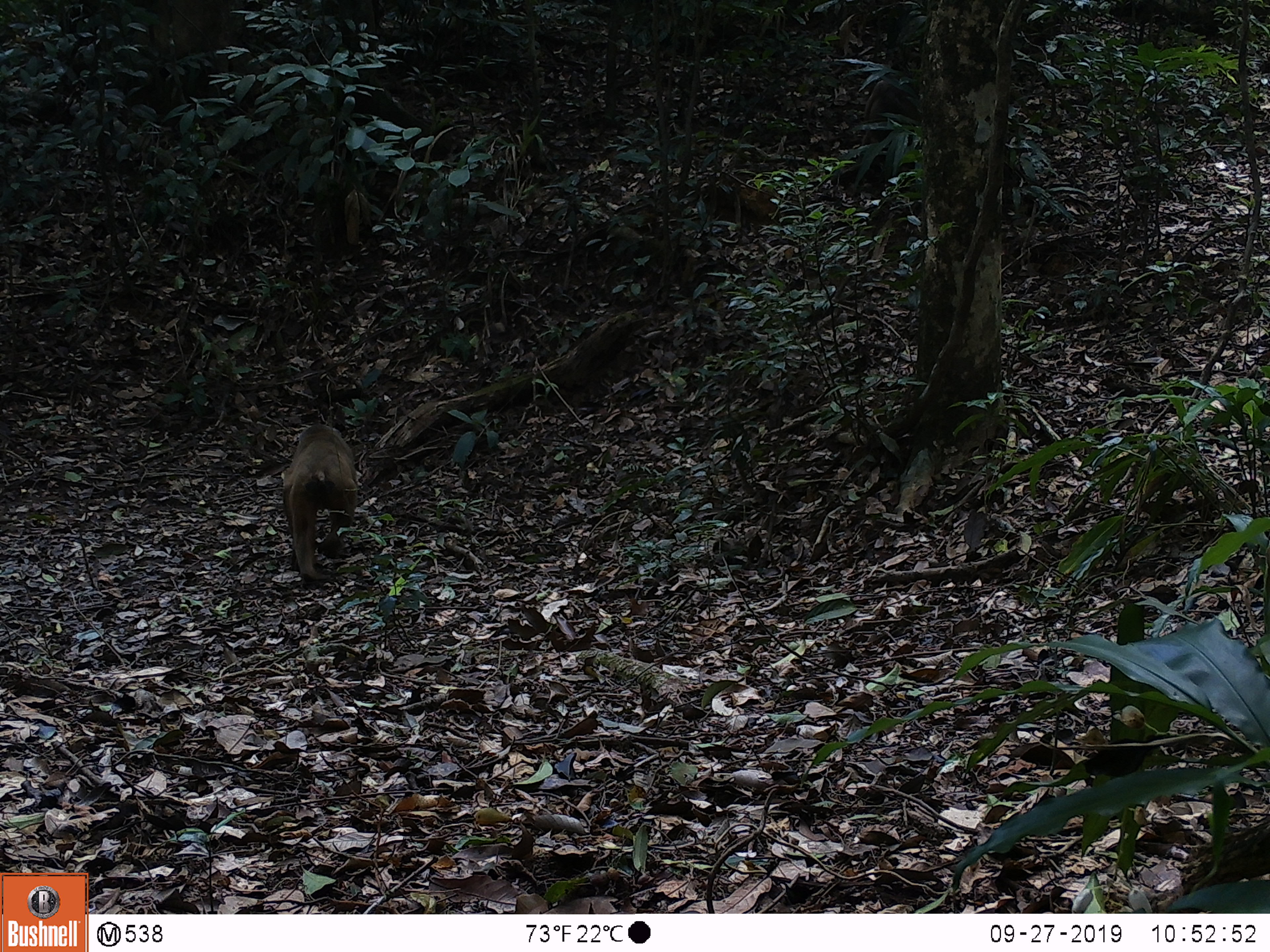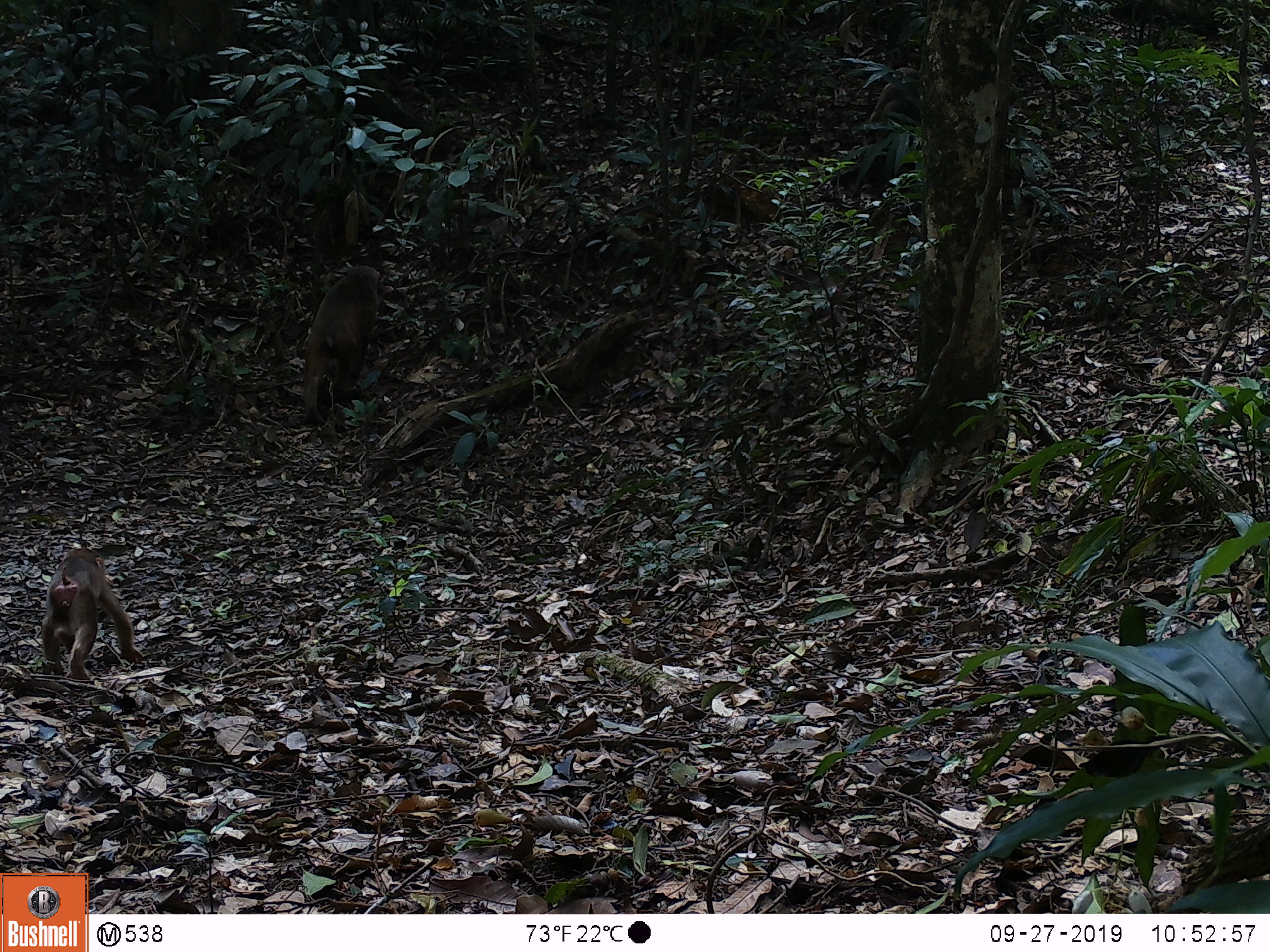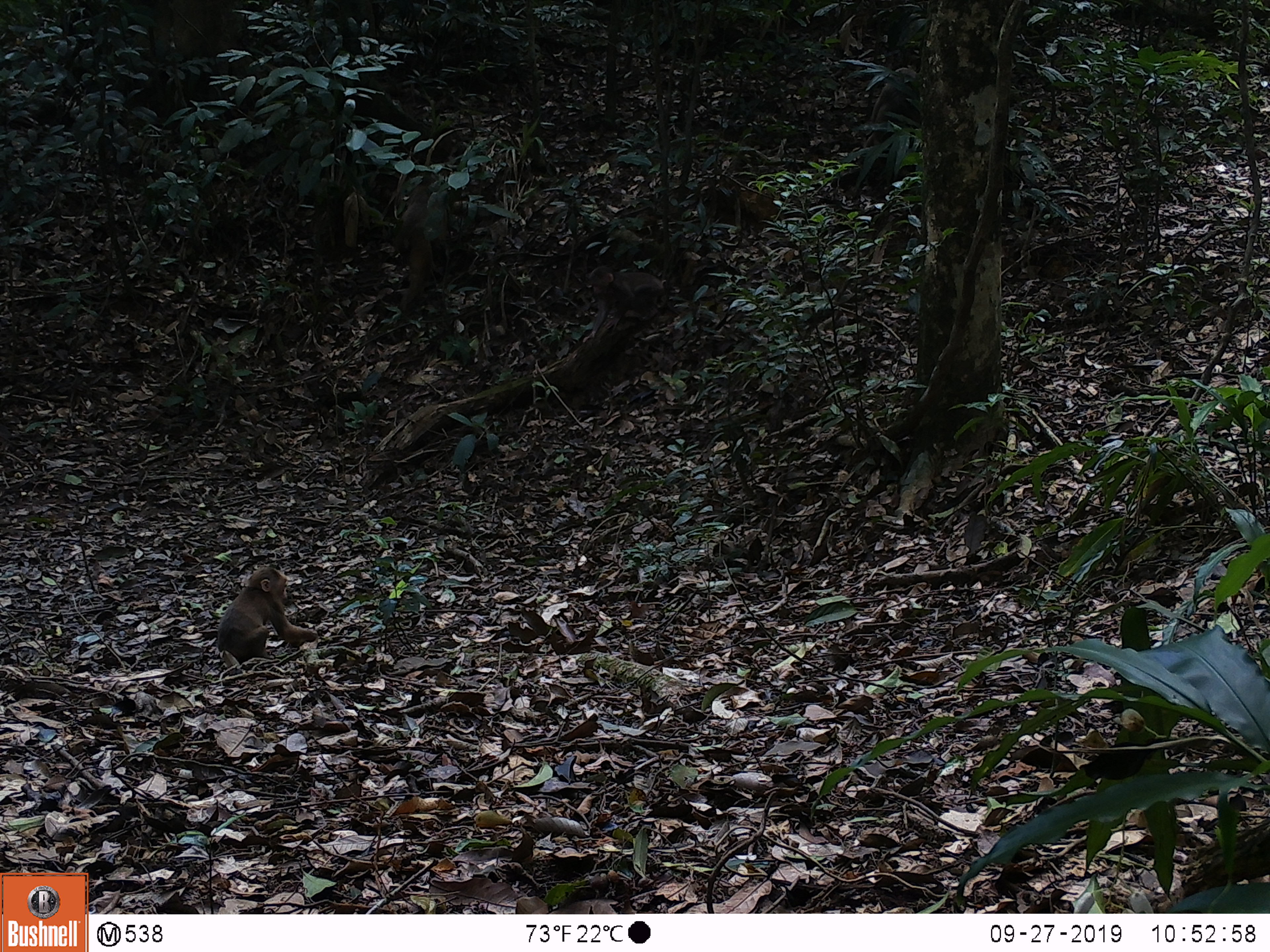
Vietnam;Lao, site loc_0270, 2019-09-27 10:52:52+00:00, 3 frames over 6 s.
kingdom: Animalia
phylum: Chordata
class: Mammalia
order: Primates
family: Cercopithecidae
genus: Macaca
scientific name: Macaca arctoides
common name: stump-tailed macaque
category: stump tailed macaque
Stump tailed macaque (stump-tailed macaque) (Macaca arctoides). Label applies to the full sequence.